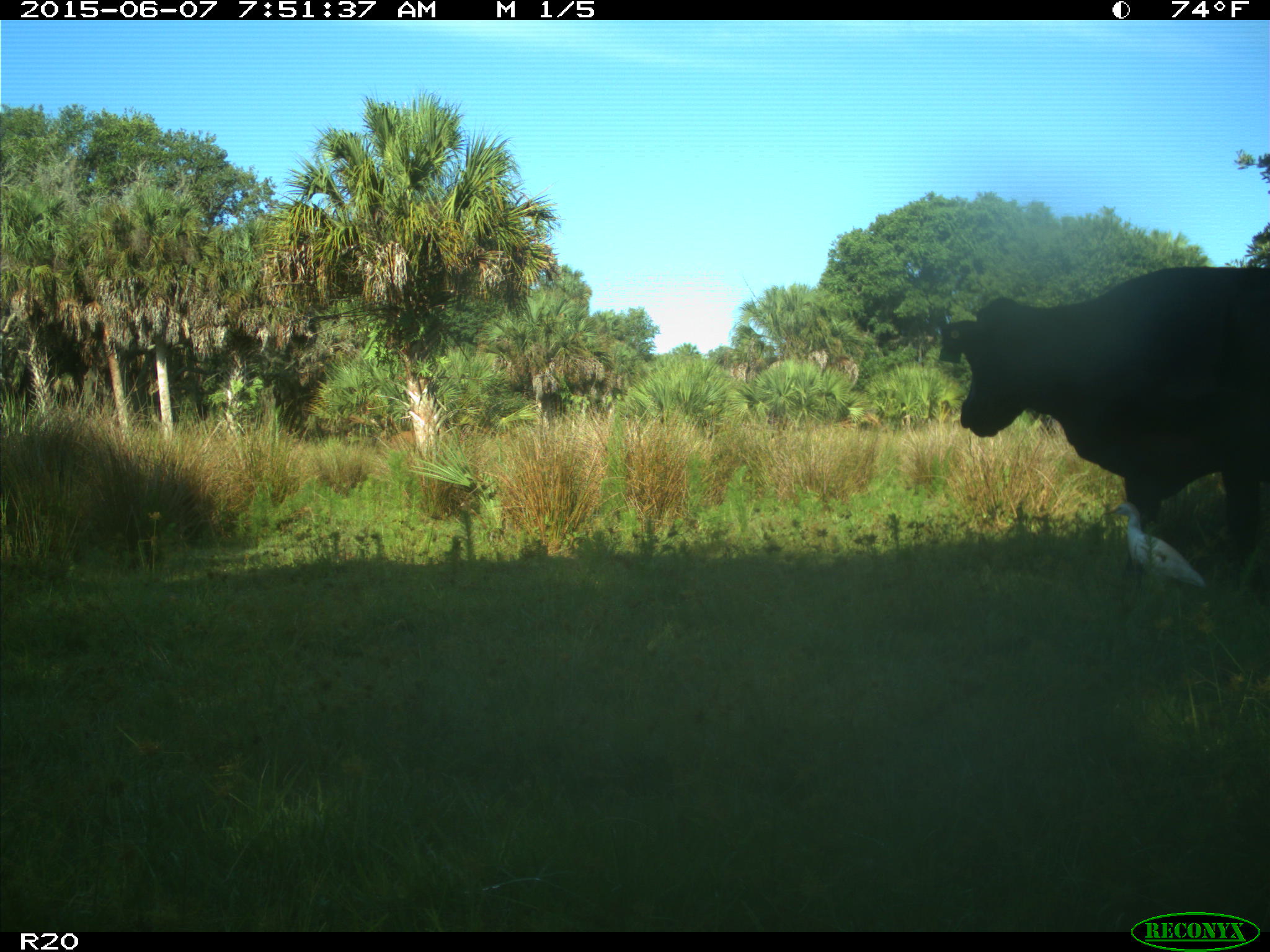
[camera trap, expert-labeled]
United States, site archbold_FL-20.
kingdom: Animalia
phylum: Chordata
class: Mammalia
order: Artiodactyla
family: Bovidae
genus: Bos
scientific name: Bos taurus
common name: domestic cow